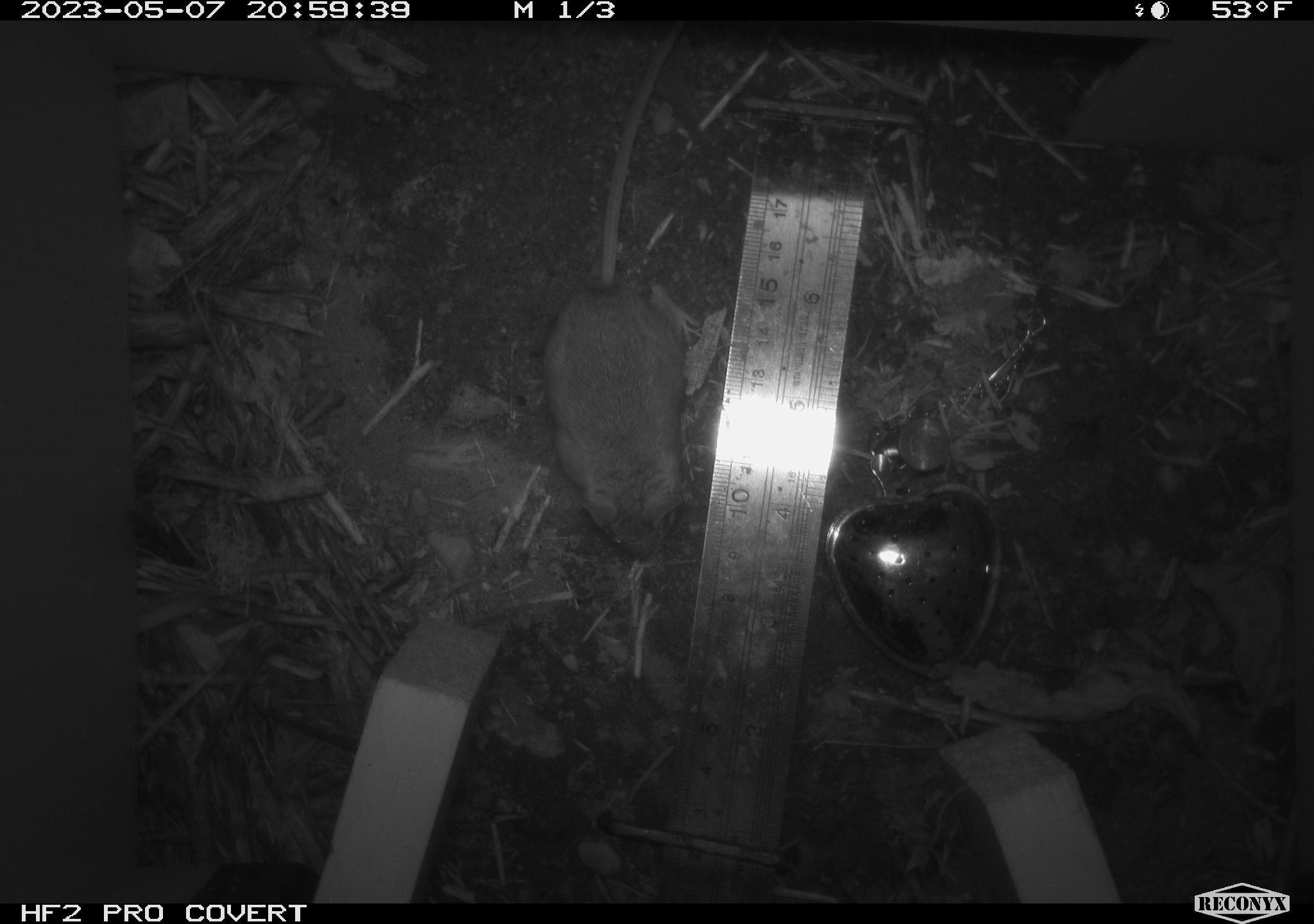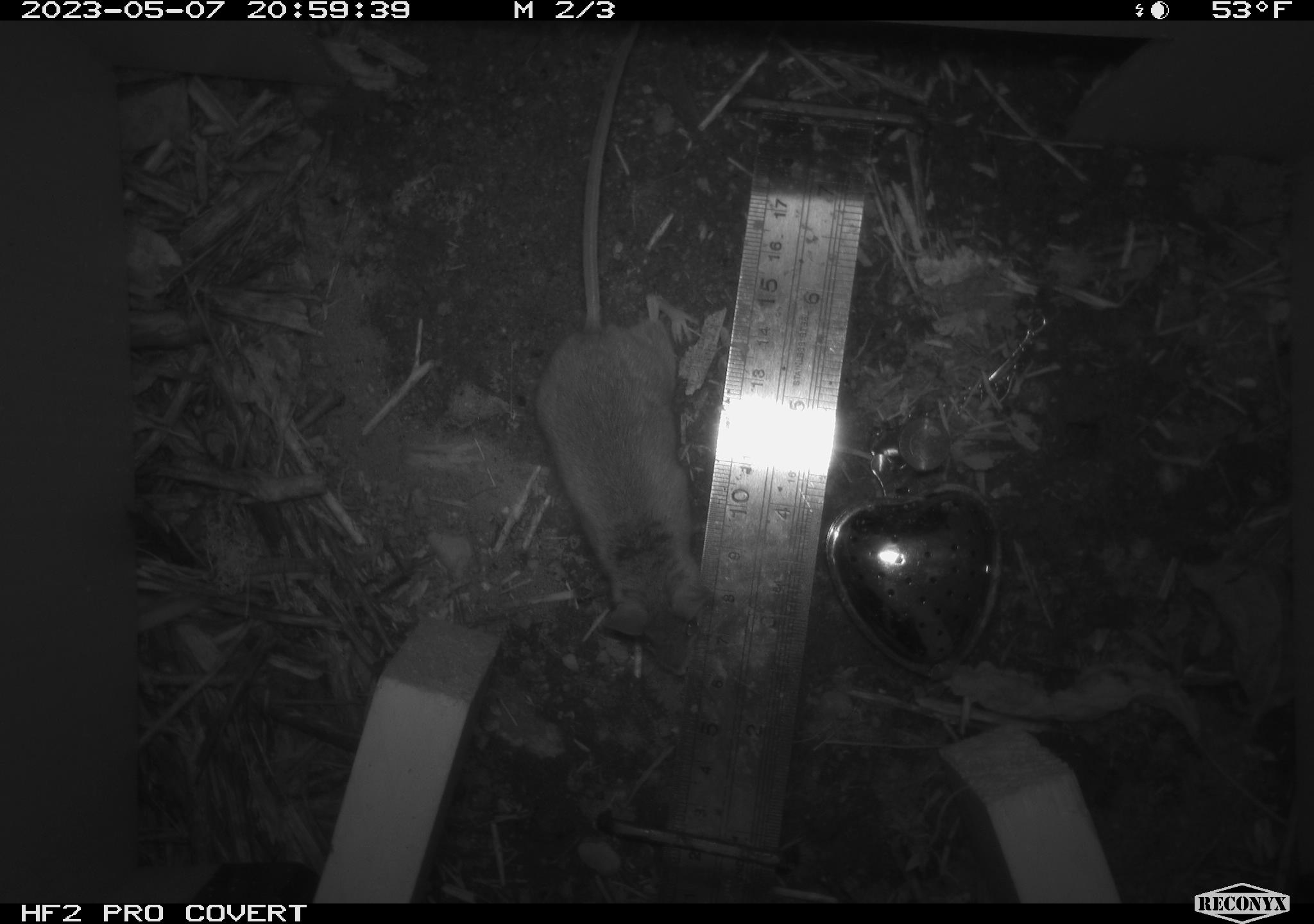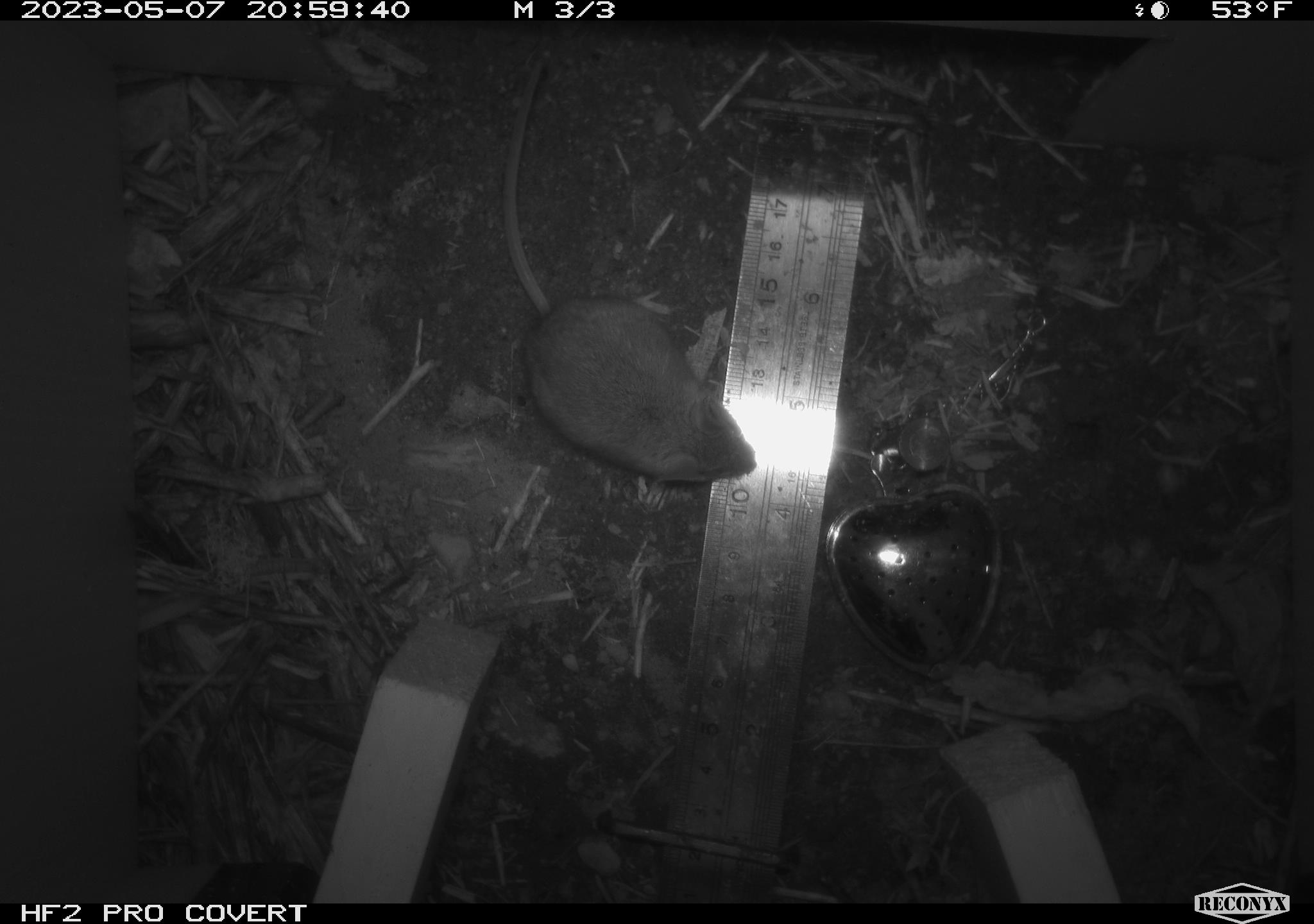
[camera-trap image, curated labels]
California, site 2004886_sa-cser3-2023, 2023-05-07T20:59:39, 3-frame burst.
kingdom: Animalia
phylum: Chordata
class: Mammalia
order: Rodentia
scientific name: Rodentia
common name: mouse species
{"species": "mouse species (Rodentia)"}